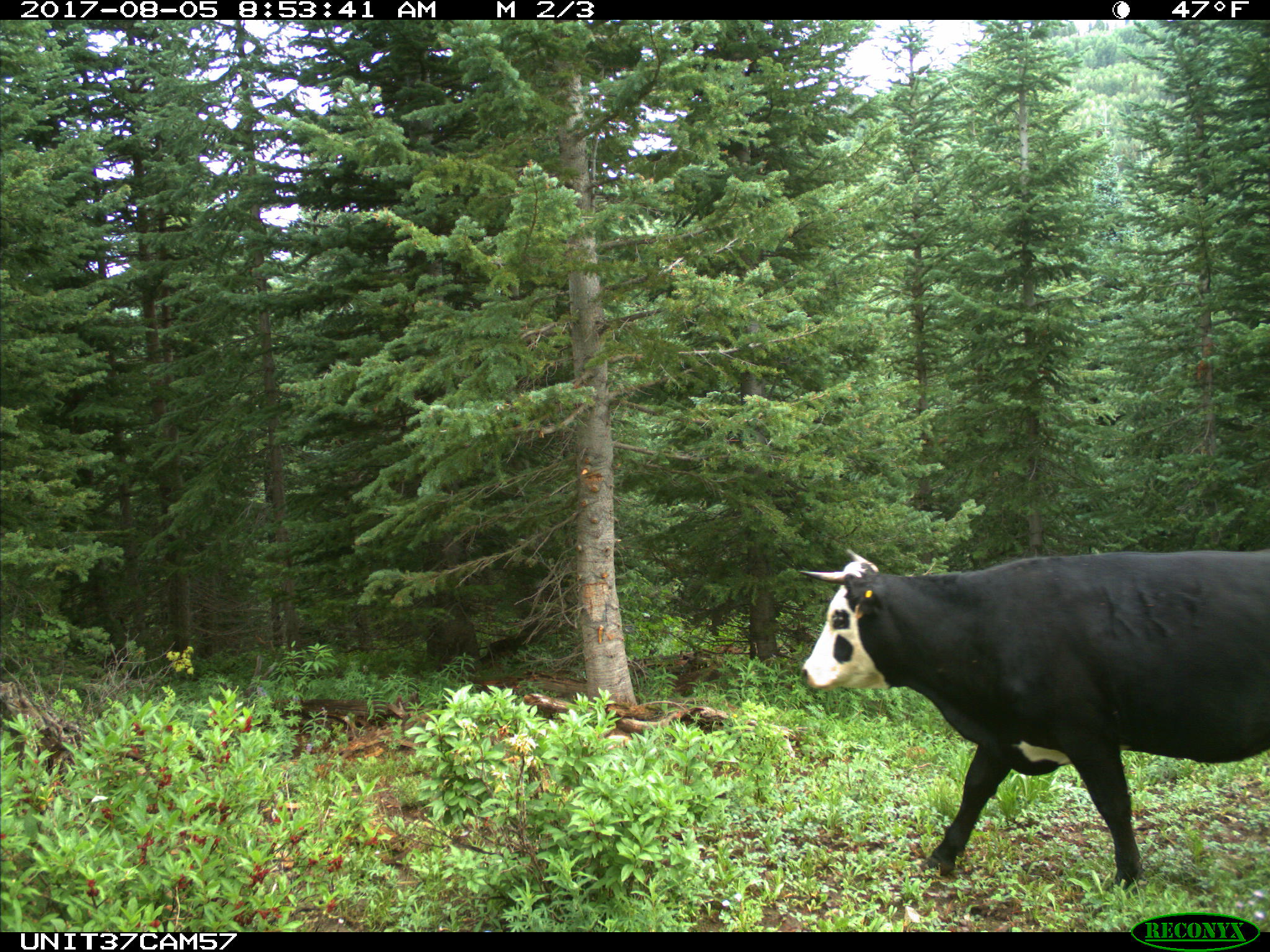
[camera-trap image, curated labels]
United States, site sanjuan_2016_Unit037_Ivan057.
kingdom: Animalia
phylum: Chordata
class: Mammalia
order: Artiodactyla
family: Bovidae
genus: Bos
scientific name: Bos taurus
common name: domestic cow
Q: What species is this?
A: Bos taurus (domestic cow).